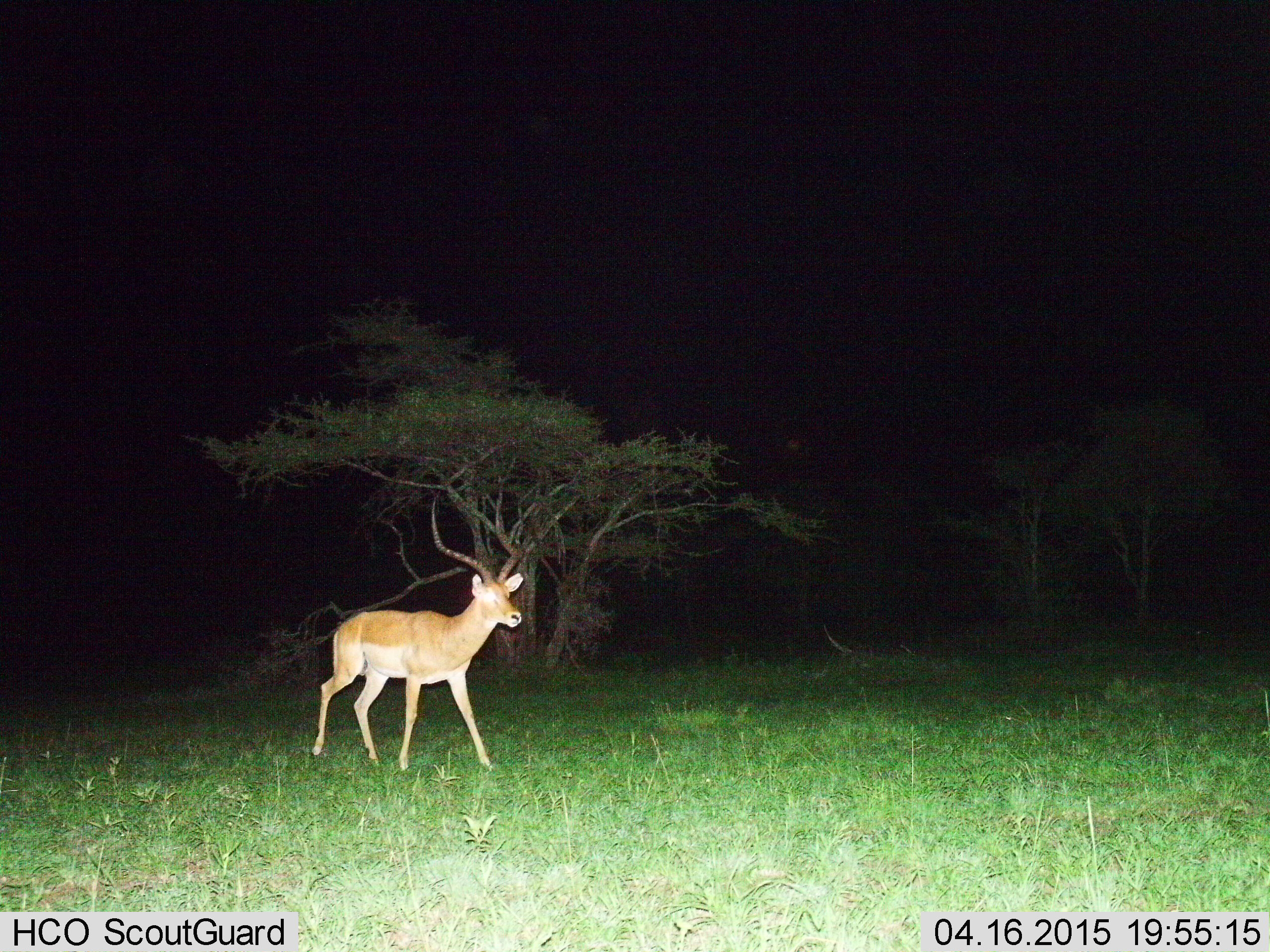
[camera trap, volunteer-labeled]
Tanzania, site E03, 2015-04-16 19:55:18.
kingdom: Animalia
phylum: Chordata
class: Mammalia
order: Artiodactyla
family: Bovidae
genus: Aepyceros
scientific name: Aepyceros melampus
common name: impala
Impala (Aepyceros melampus), count 1. Behavior (volunteer vote fractions): standing 30%, resting 0%, moving 70%, interacting 0%. Young present (vote fraction): 0%. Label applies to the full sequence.